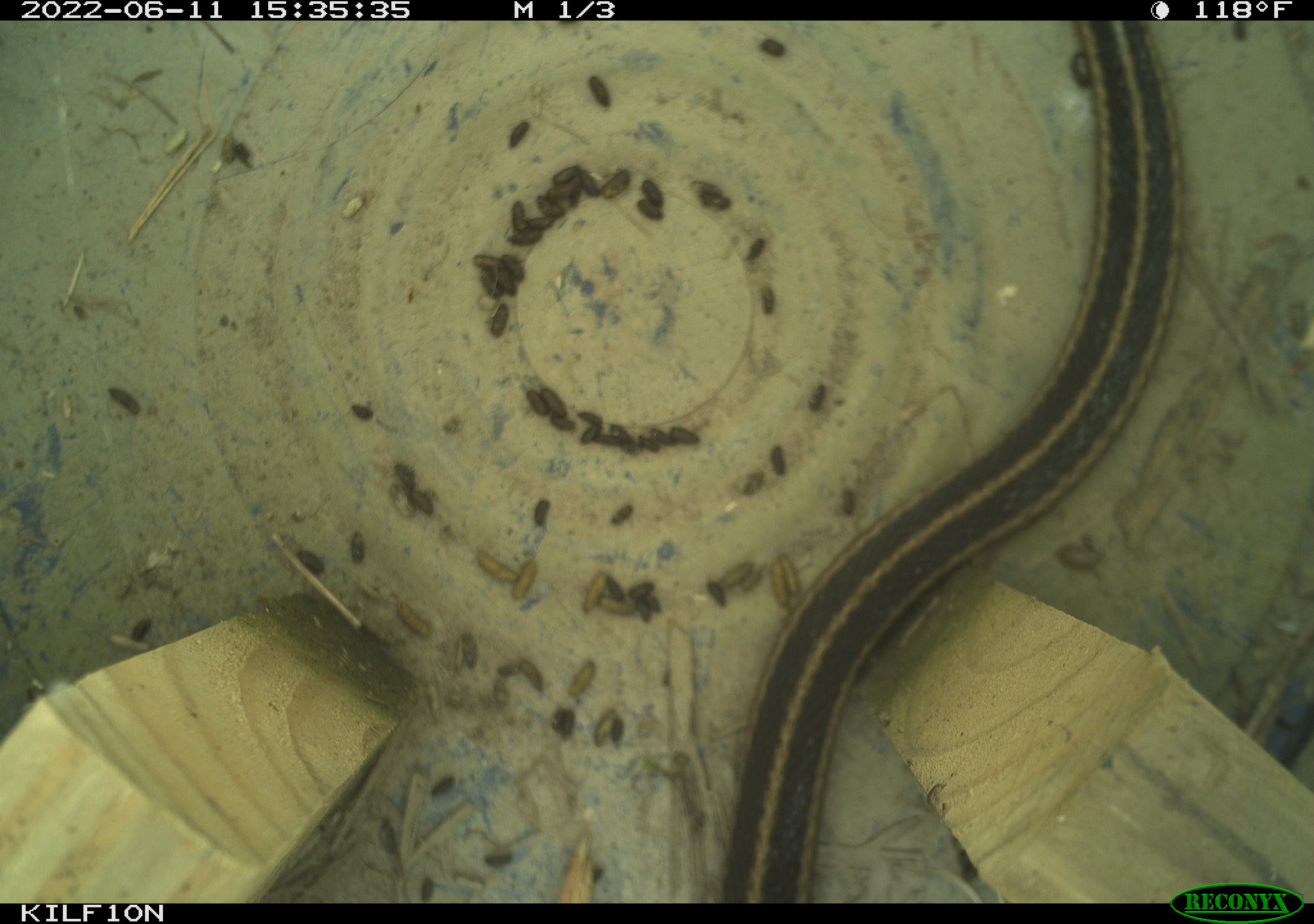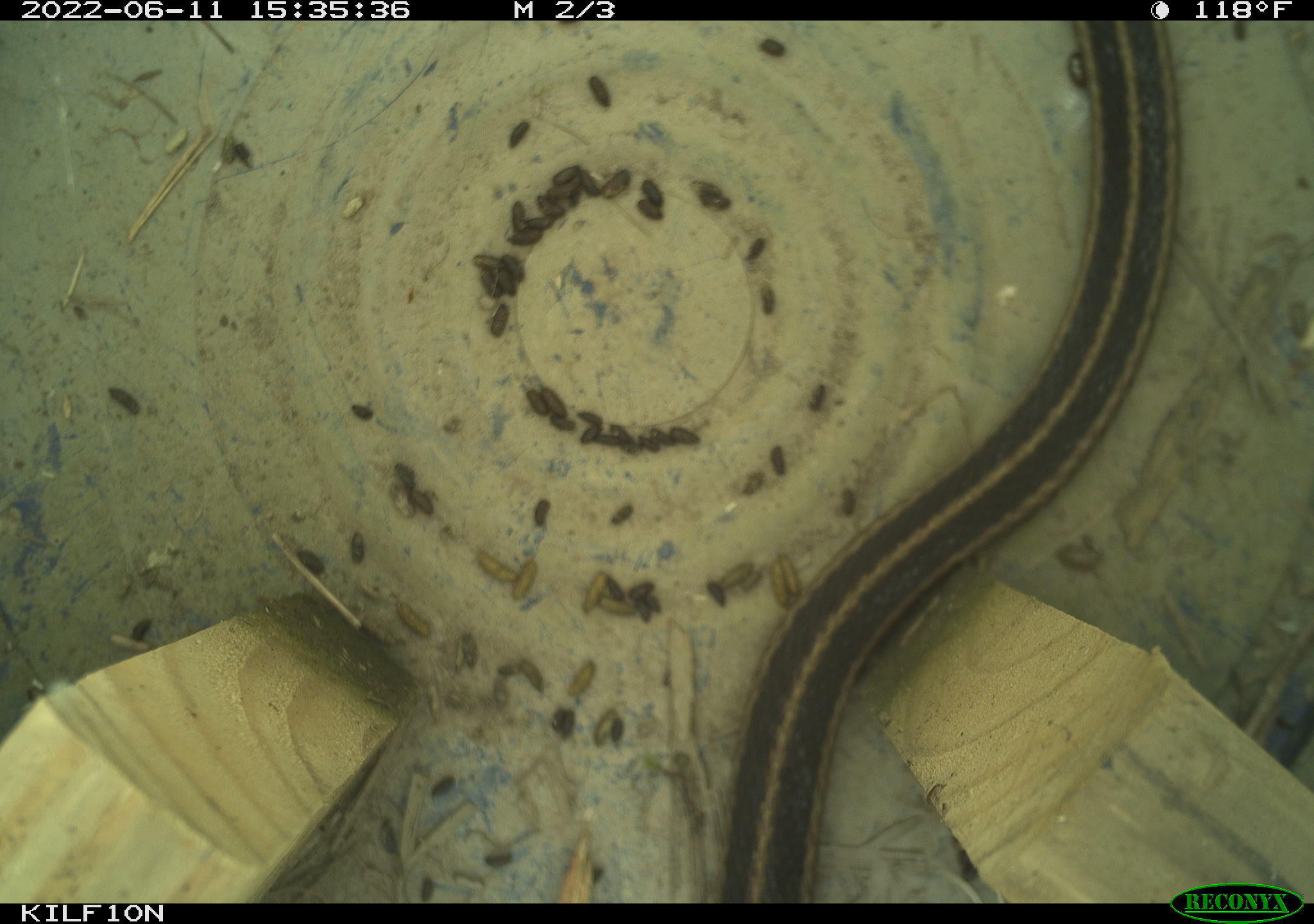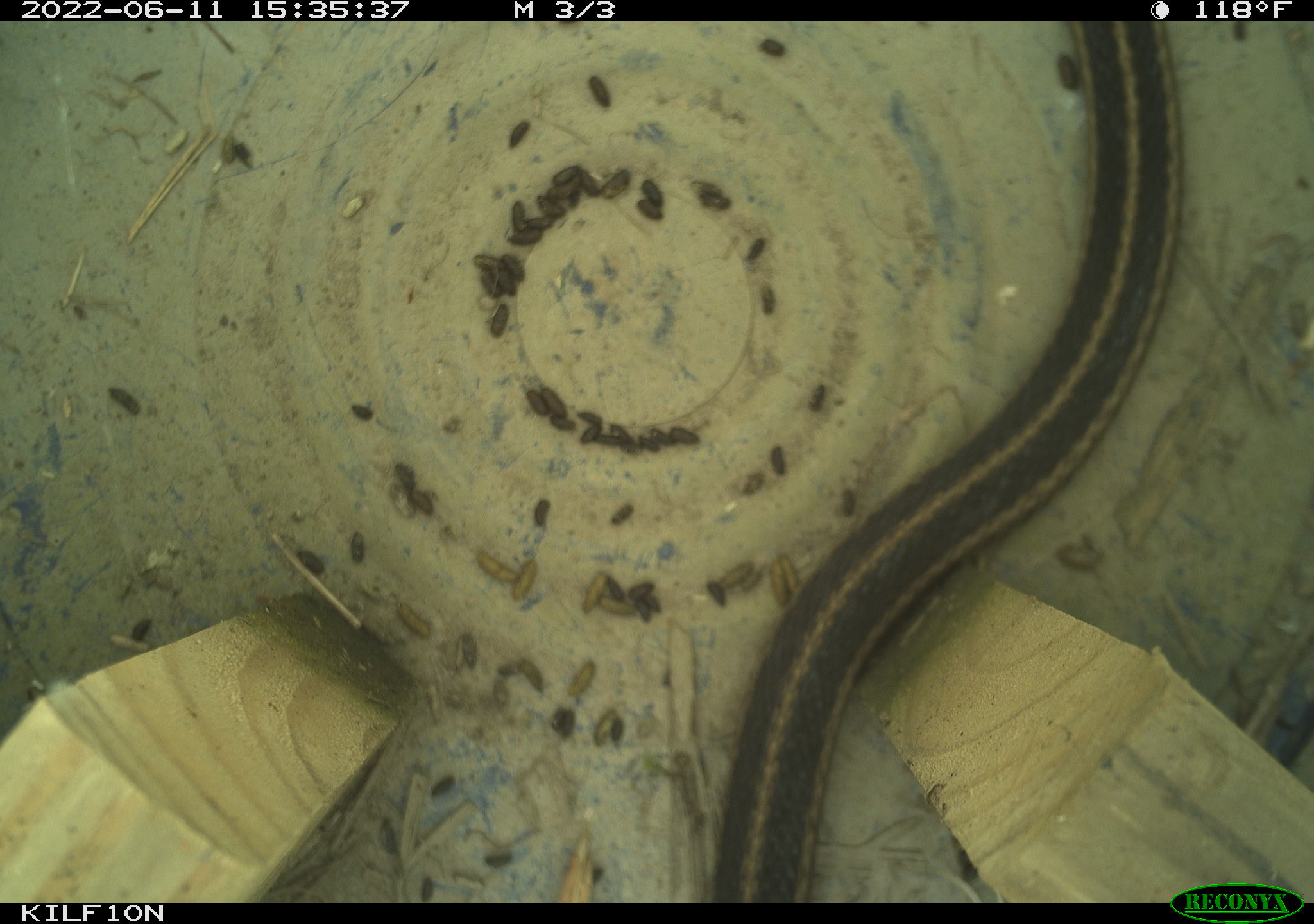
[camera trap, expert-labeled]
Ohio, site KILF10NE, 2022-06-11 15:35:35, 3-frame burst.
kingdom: Animalia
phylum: Chordata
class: Reptilia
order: Squamata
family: Colubridae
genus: Thamnophis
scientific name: Thamnophis sirtalis sirtalis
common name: eastern gartersnake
Eastern gartersnake (Thamnophis sirtalis sirtalis).